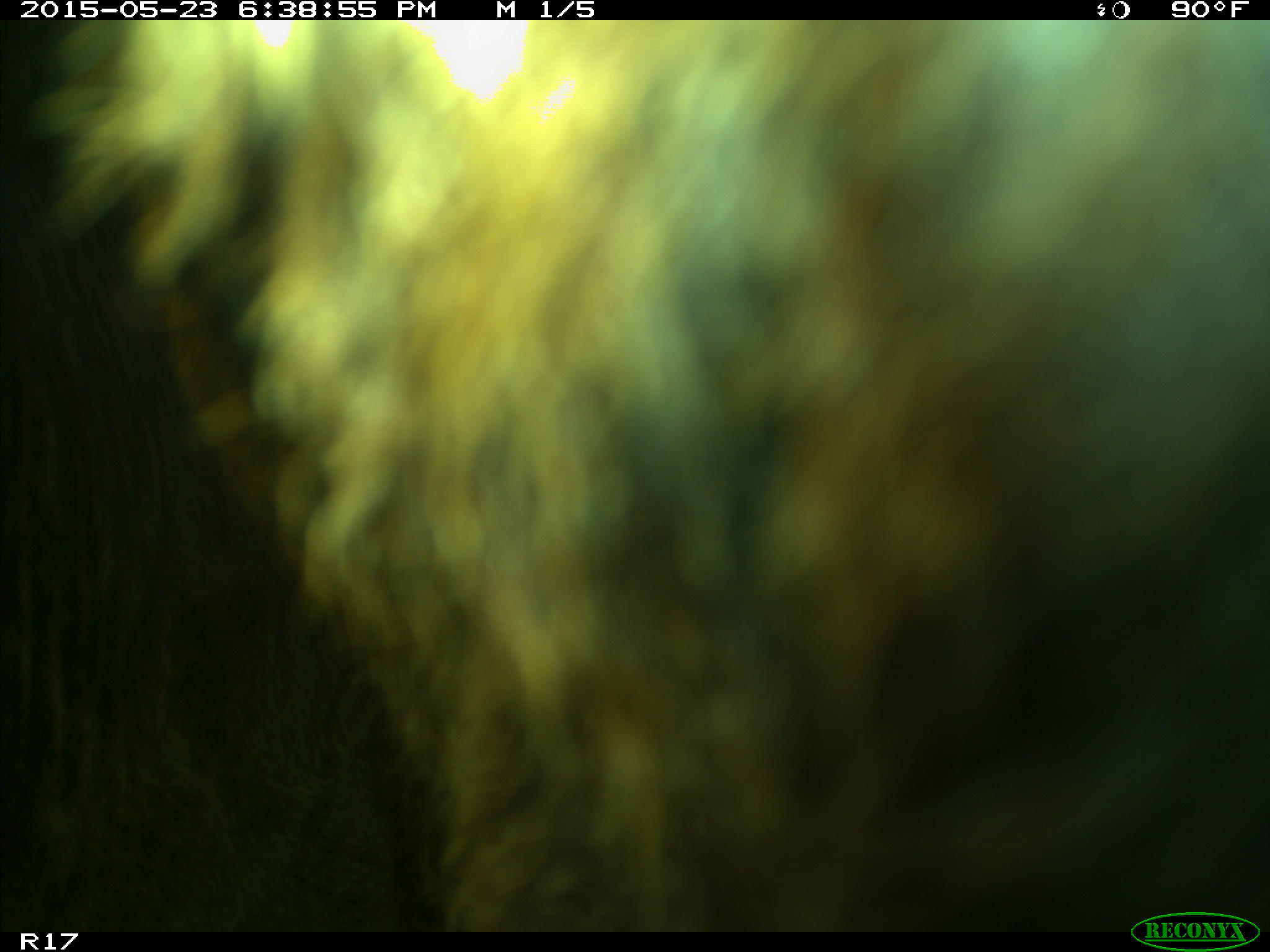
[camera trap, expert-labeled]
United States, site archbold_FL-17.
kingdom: Animalia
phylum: Chordata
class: Mammalia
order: Artiodactyla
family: Bovidae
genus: Bos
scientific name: Bos taurus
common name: domestic cow